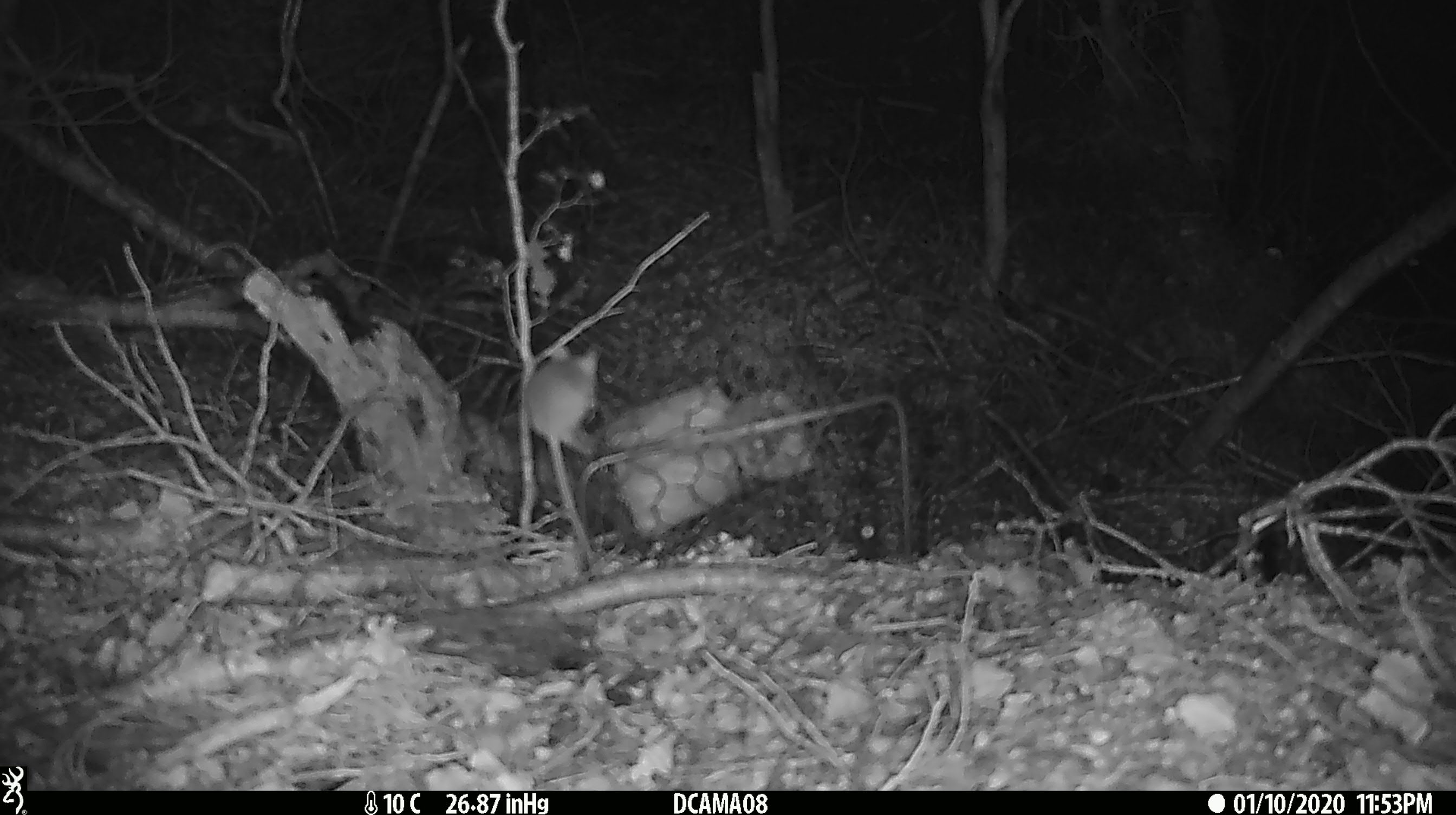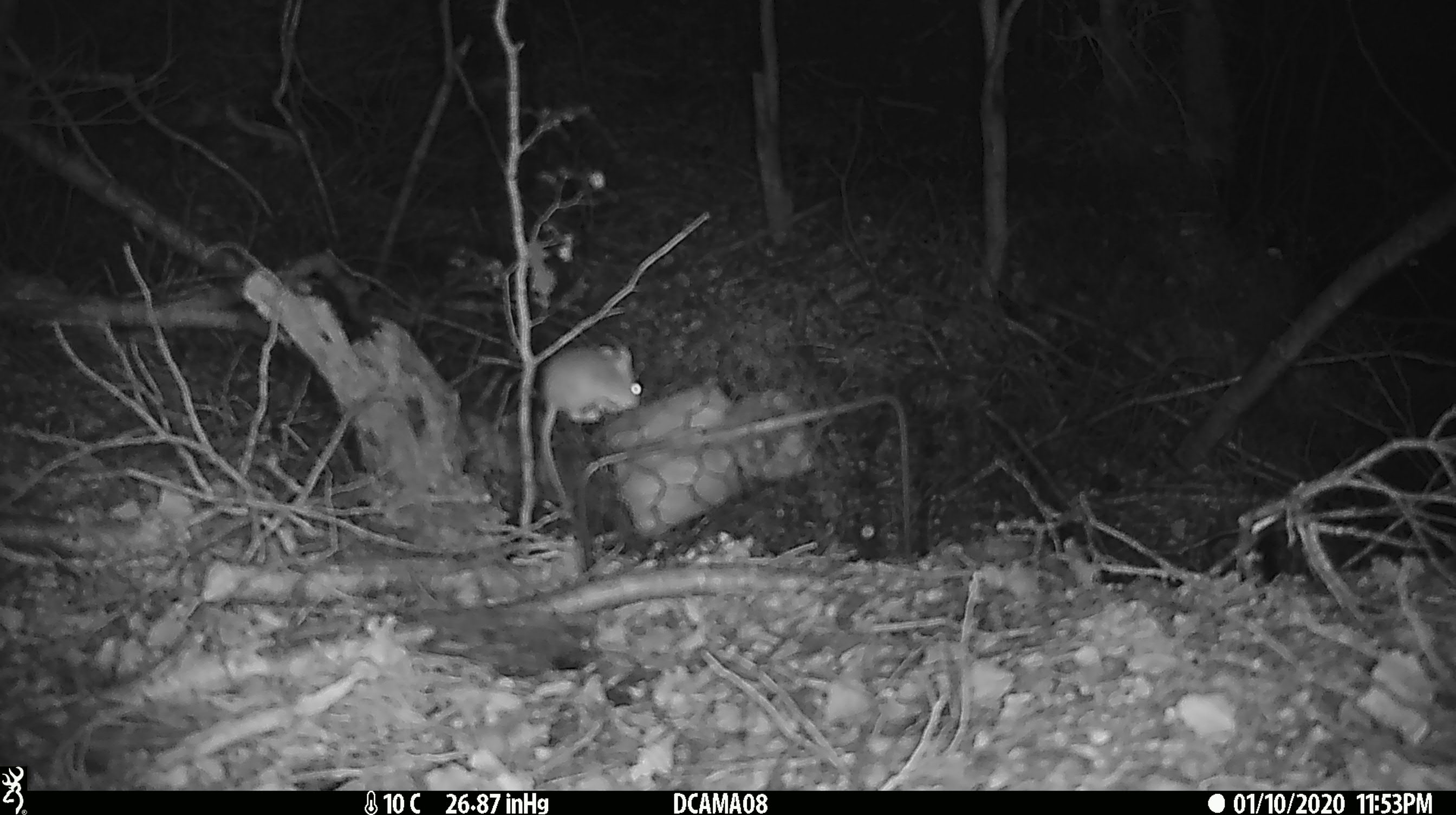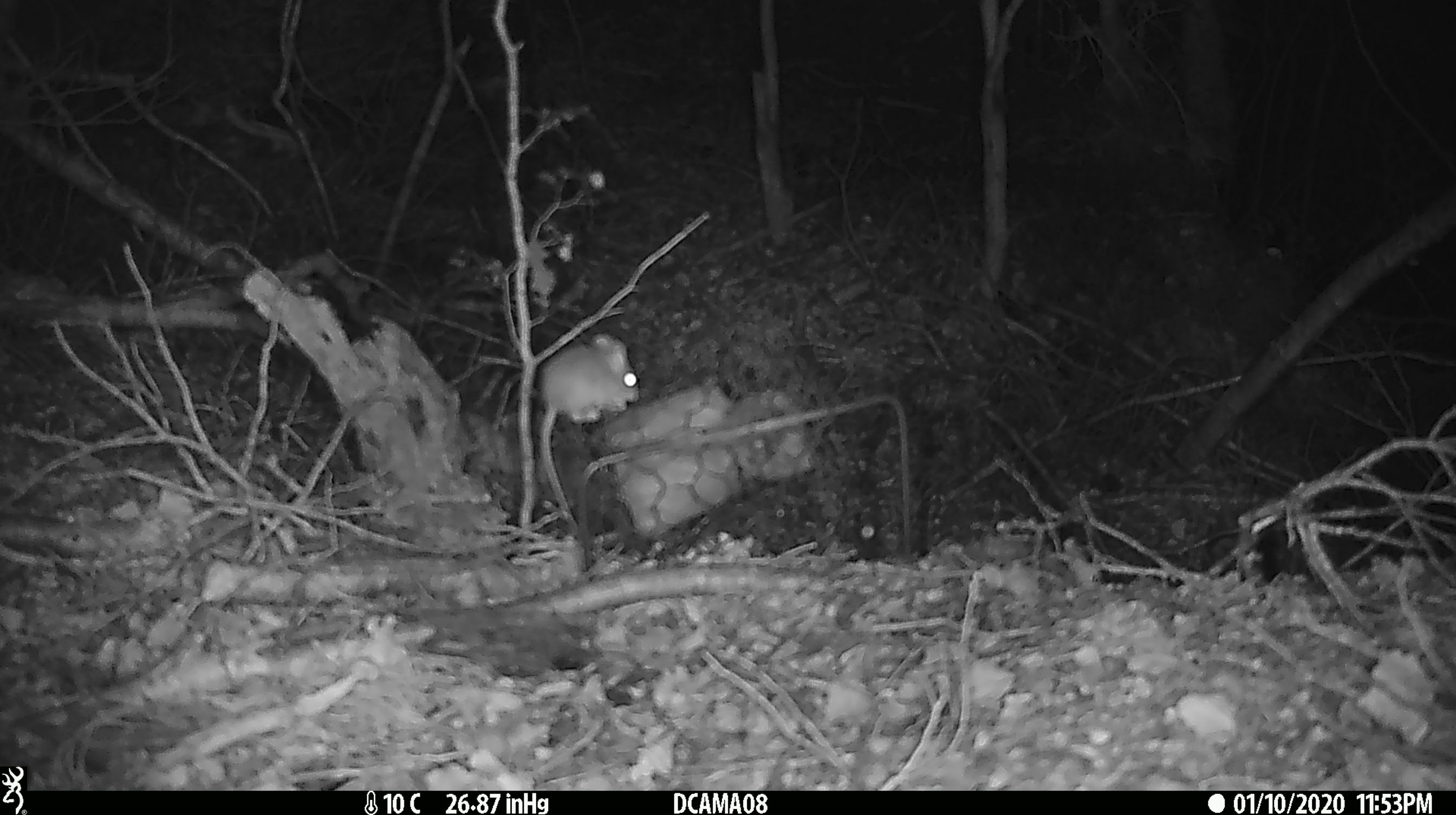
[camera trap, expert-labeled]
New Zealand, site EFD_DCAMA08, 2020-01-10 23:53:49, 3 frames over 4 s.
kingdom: Animalia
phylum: Chordata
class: Mammalia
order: Rodentia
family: Muridae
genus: Mus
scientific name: Mus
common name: mouse